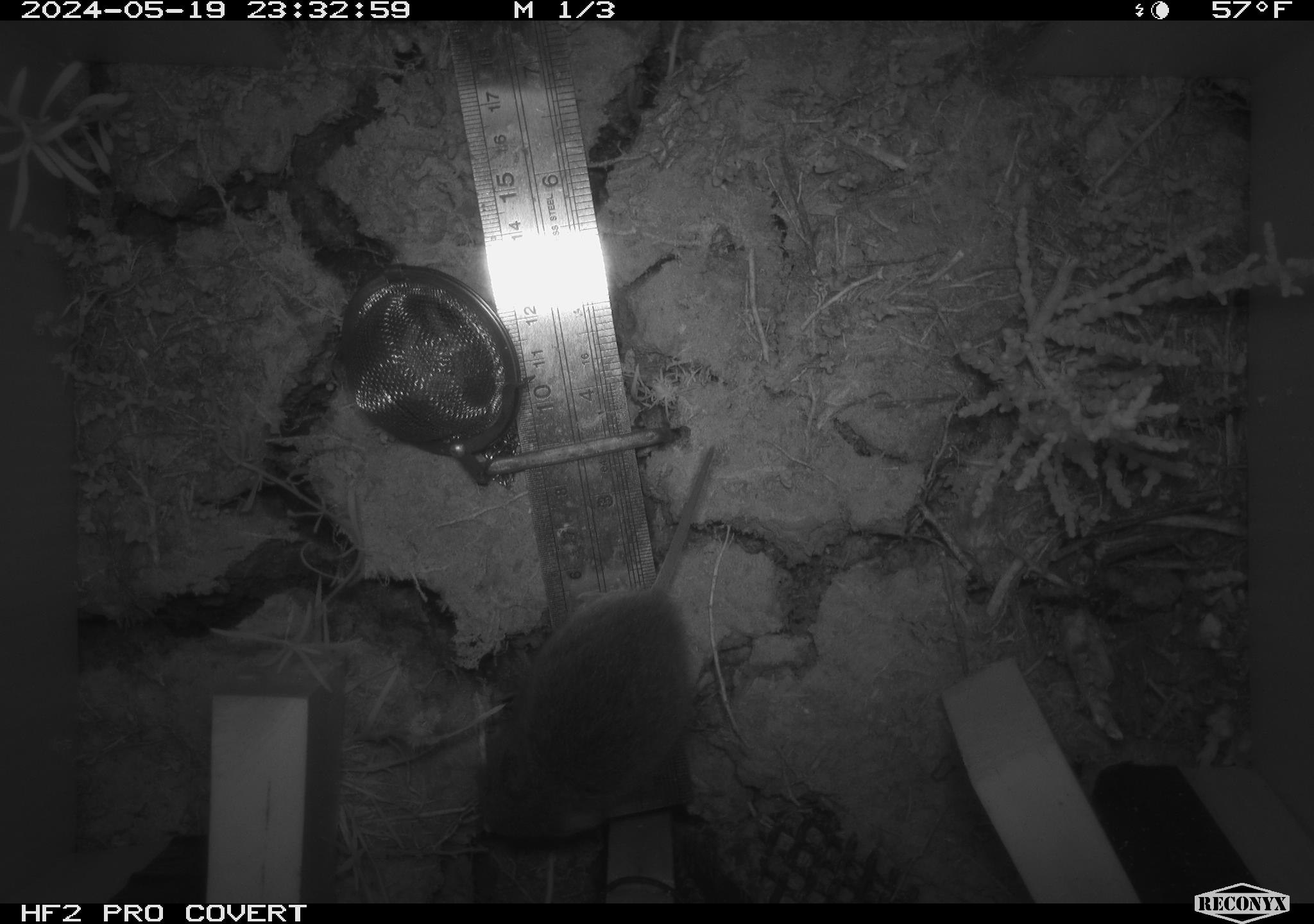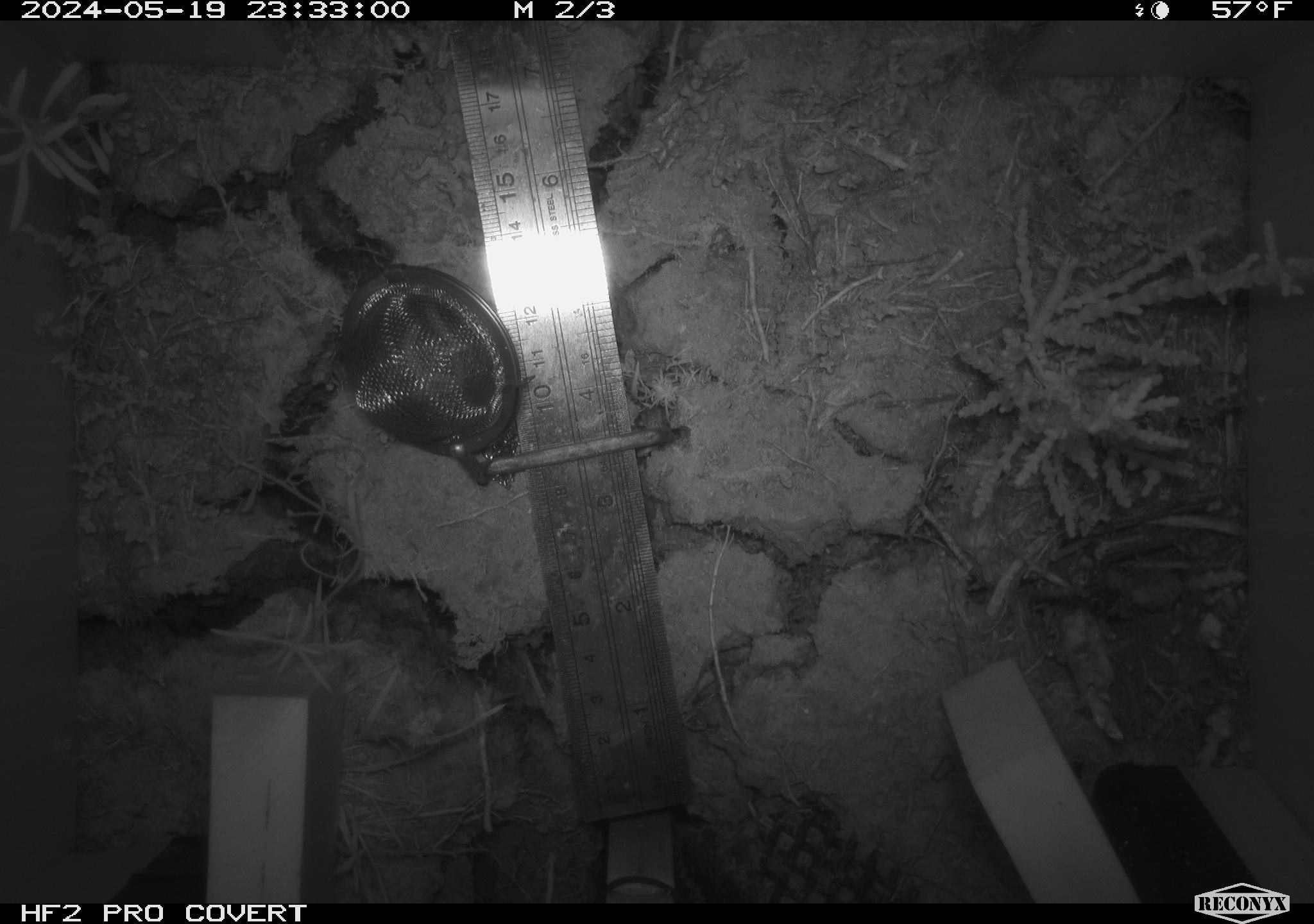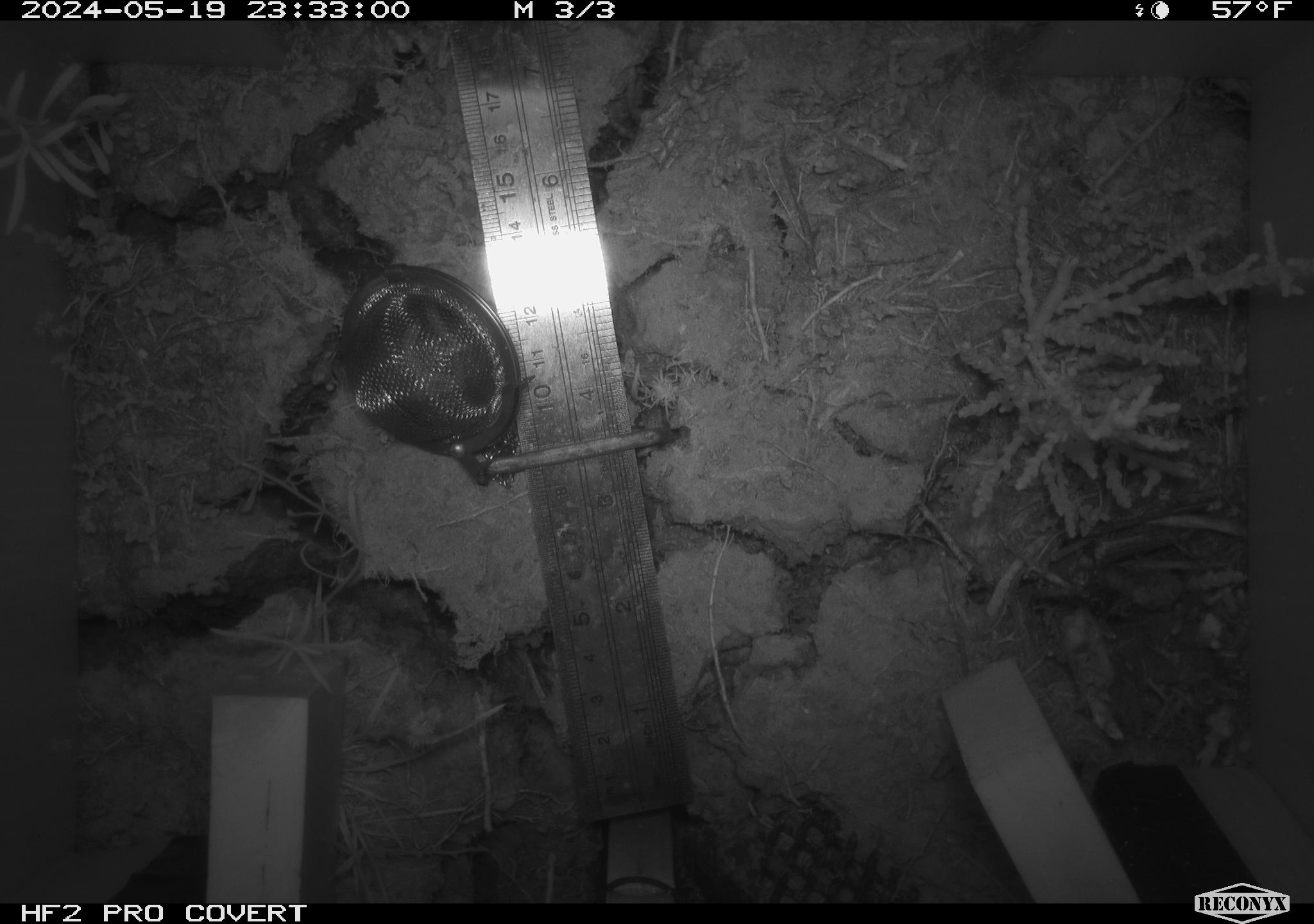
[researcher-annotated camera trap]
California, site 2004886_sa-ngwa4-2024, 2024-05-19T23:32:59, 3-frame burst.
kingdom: Animalia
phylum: Chordata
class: Mammalia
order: Rodentia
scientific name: Rodentia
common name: mouse species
Mouse species (Rodentia).